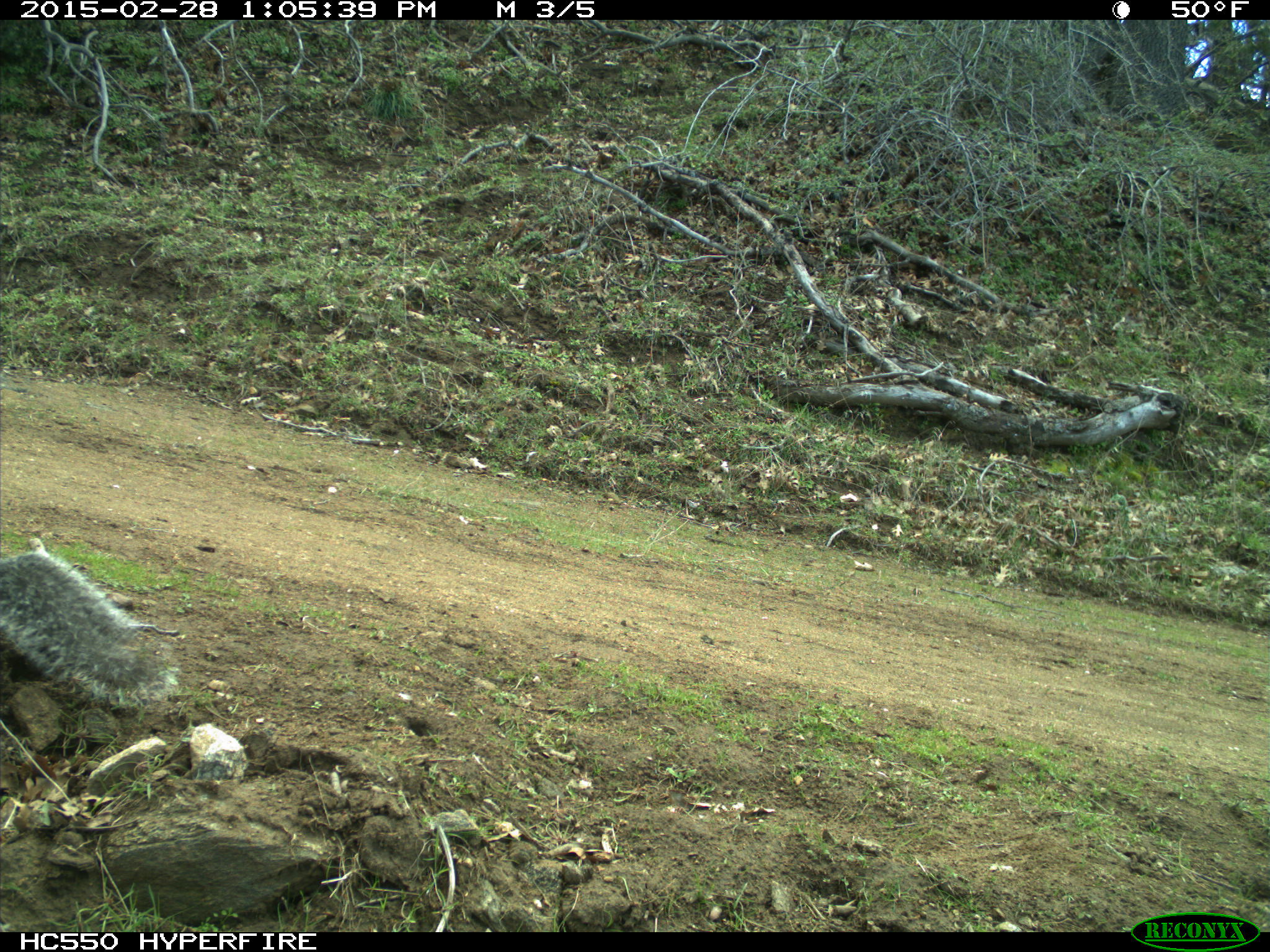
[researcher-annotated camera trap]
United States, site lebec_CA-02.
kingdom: Animalia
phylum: Chordata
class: Mammalia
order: Rodentia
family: Sciuridae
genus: Sciurus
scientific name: Sciurus carolinensis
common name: eastern gray squirrel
Sciurus carolinensis (eastern gray squirrel).